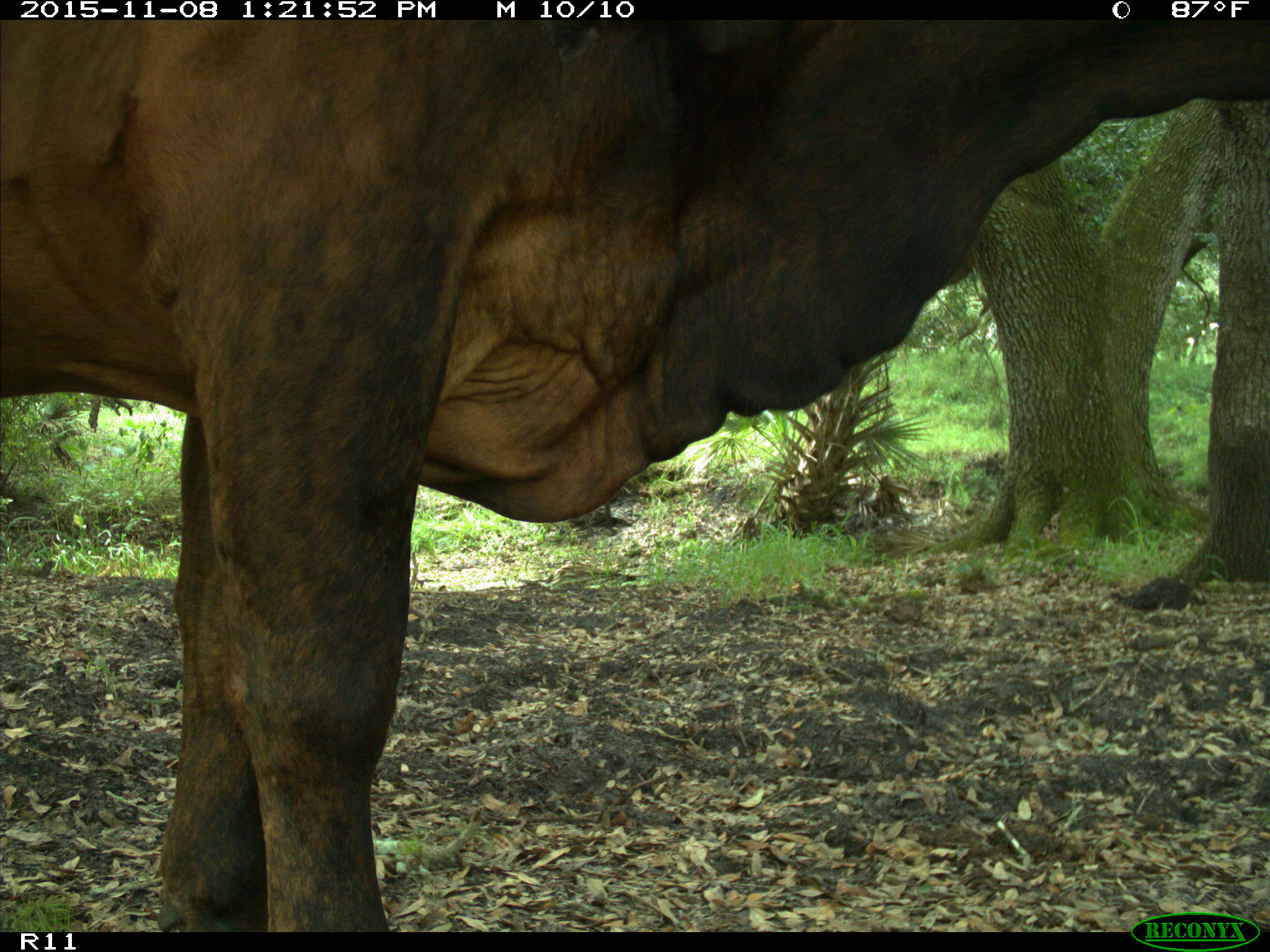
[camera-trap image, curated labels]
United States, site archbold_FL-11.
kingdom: Animalia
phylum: Chordata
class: Mammalia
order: Artiodactyla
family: Bovidae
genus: Bos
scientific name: Bos taurus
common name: domestic cow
Bos taurus (domestic cow).